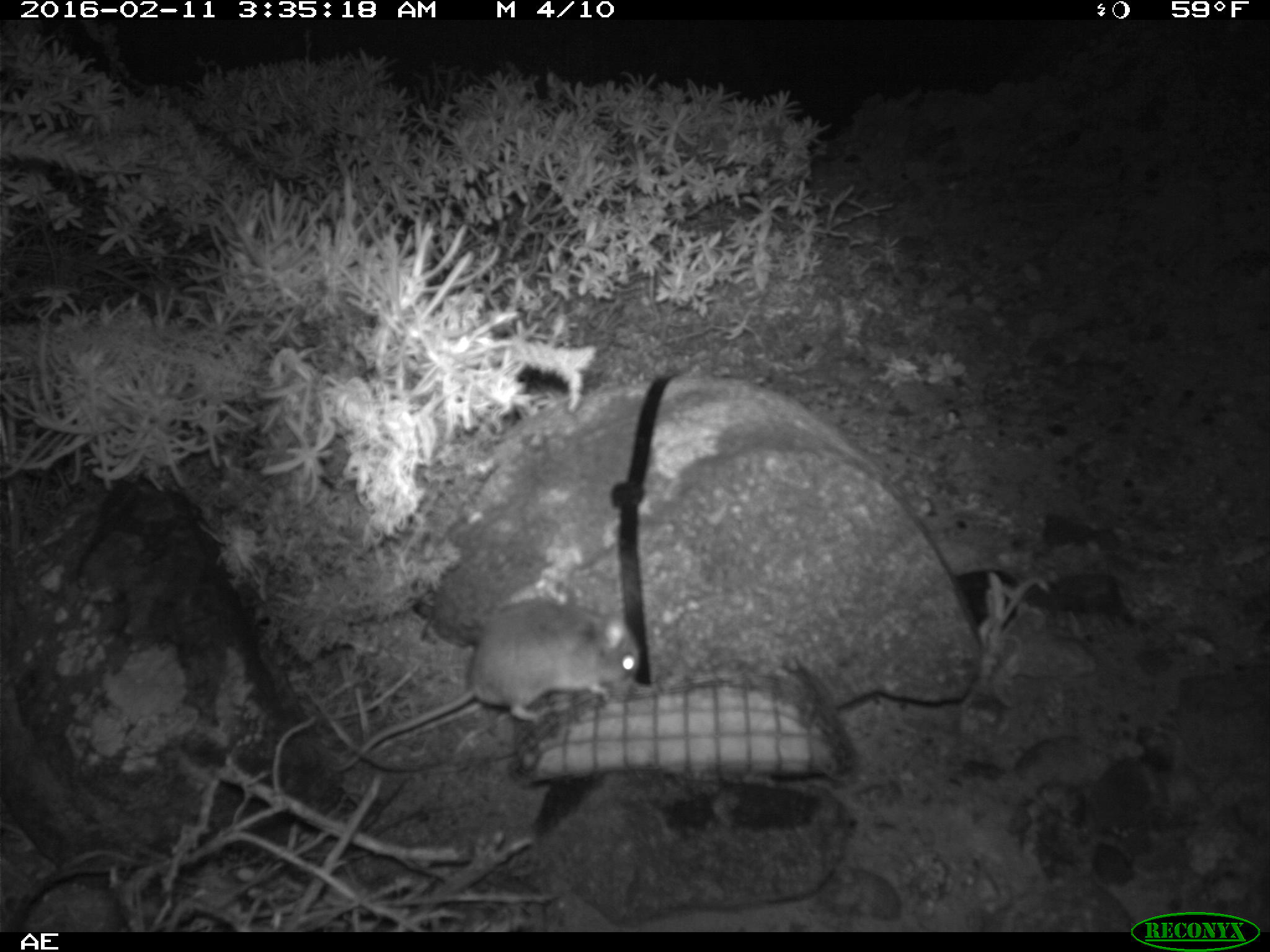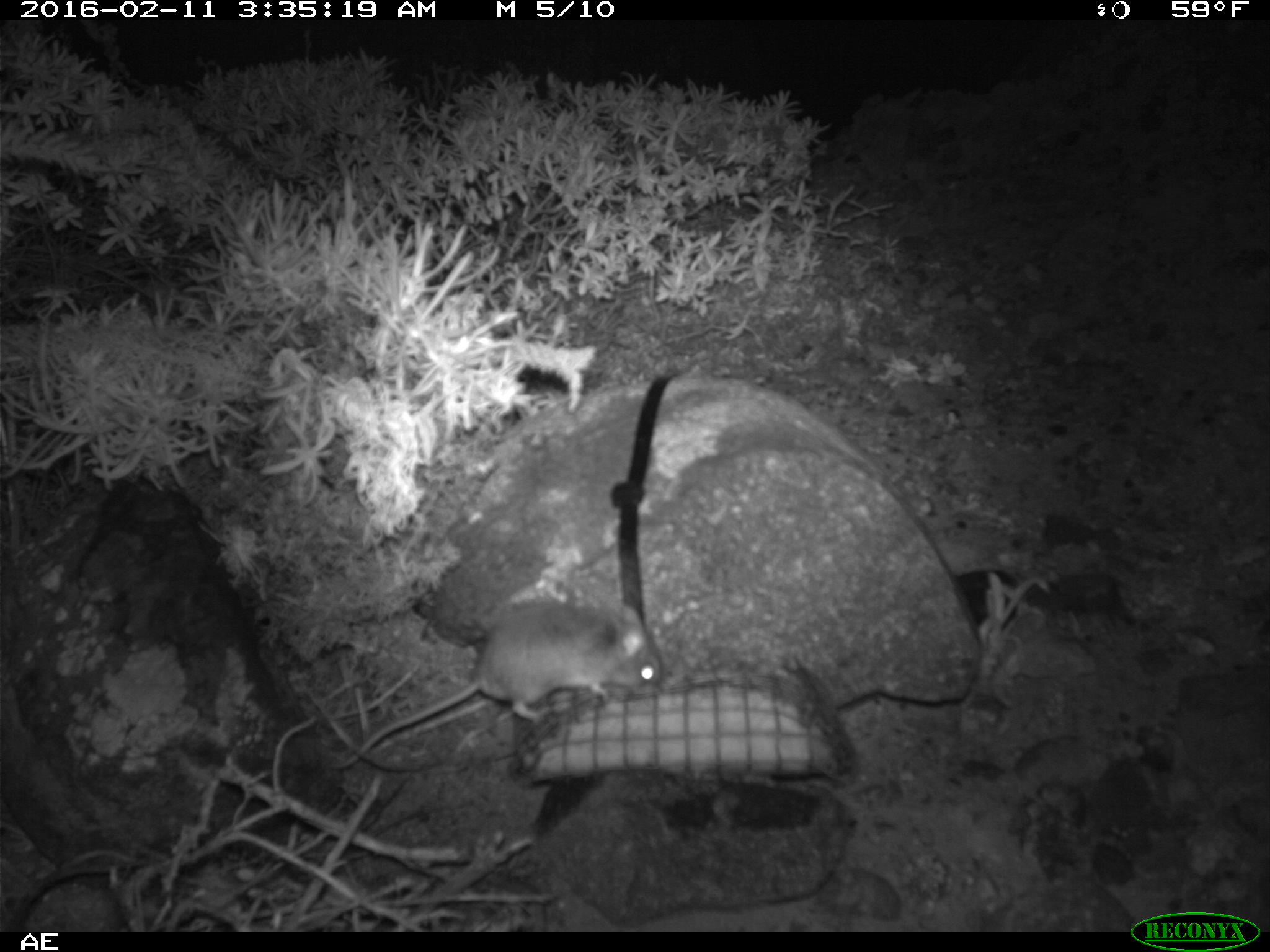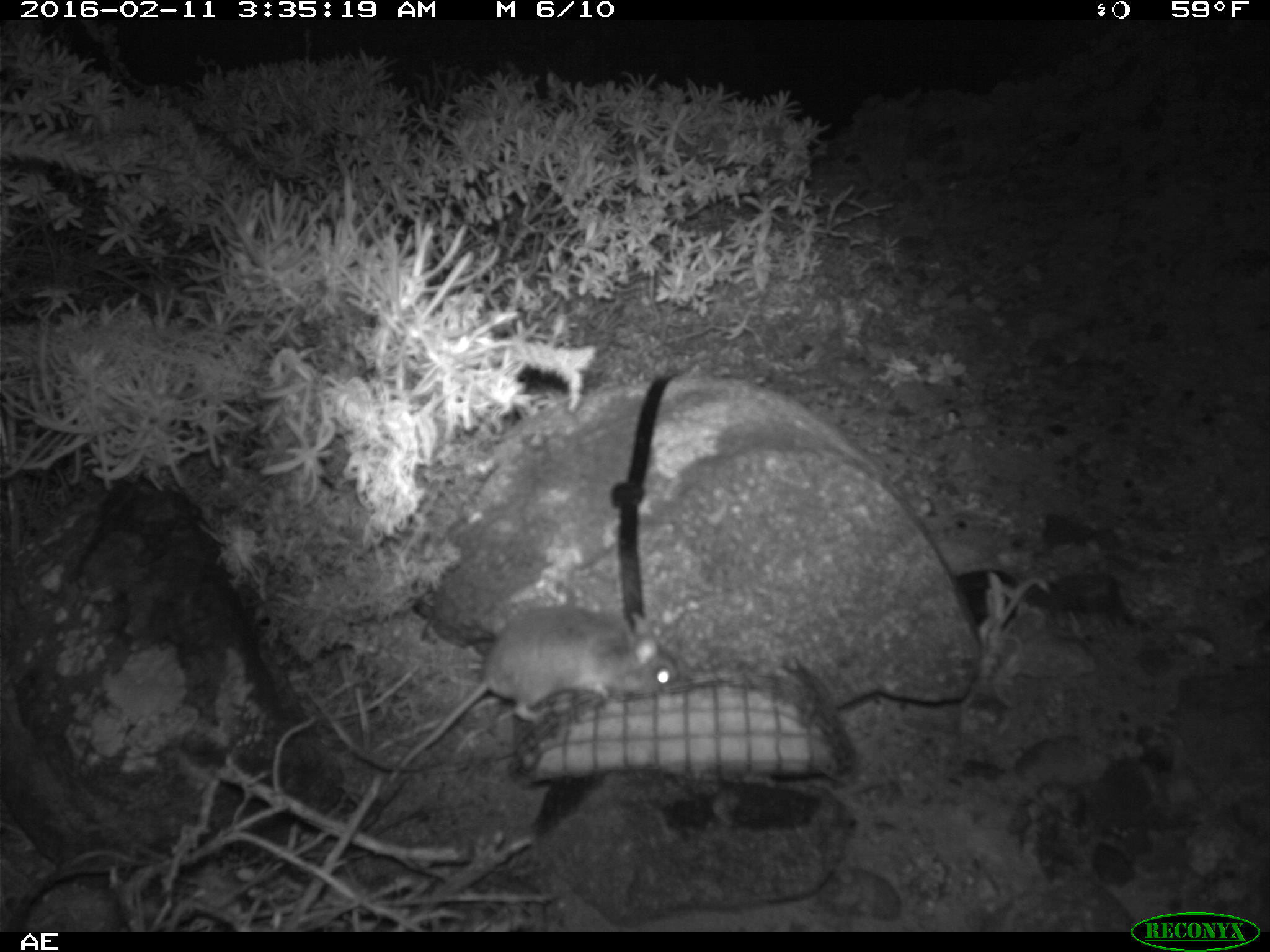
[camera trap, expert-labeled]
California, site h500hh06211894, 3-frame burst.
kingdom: Animalia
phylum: Chordata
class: Mammalia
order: Rodentia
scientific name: Rodentia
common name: rodent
Rodent (Rodentia).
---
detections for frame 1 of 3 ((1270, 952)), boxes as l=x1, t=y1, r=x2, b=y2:
rodent: l=335, t=598, r=639, b=773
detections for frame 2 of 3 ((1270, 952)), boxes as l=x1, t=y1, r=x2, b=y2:
rodent: l=327, t=599, r=661, b=770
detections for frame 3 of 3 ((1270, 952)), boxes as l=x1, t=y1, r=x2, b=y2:
rodent: l=381, t=606, r=678, b=790